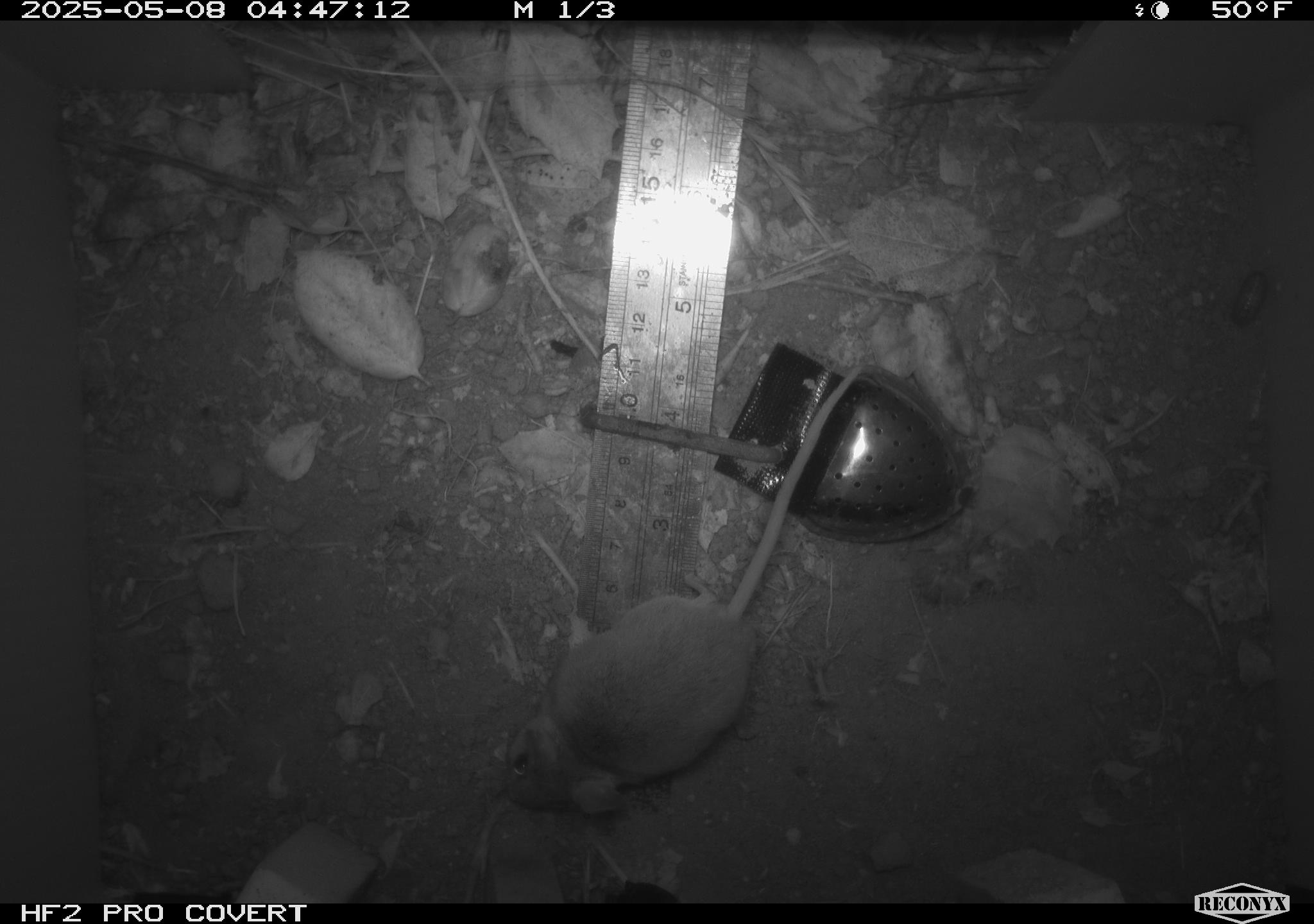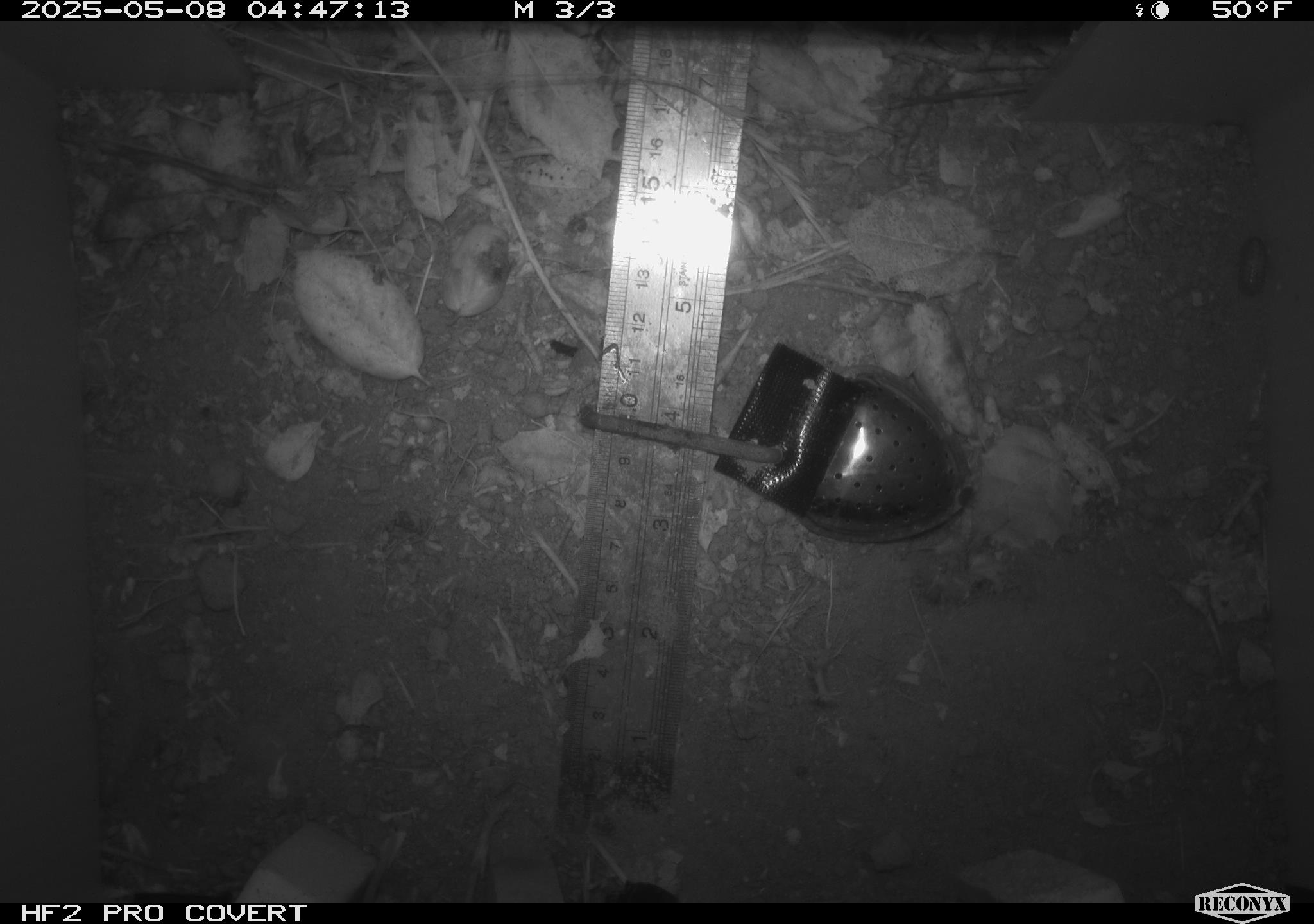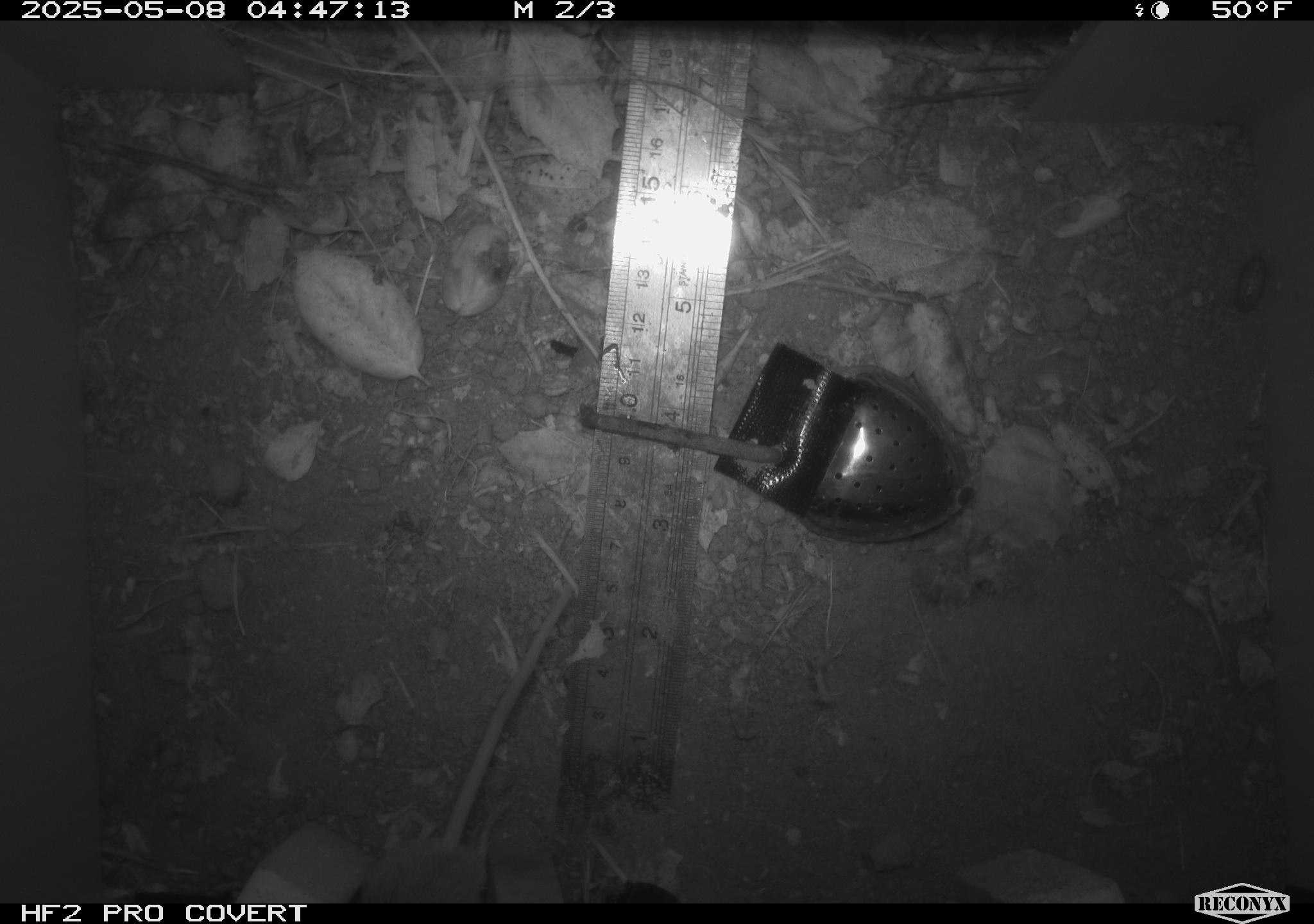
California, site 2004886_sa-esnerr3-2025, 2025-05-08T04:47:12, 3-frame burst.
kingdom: Animalia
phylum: Chordata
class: Mammalia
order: Rodentia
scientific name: Rodentia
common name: rodent